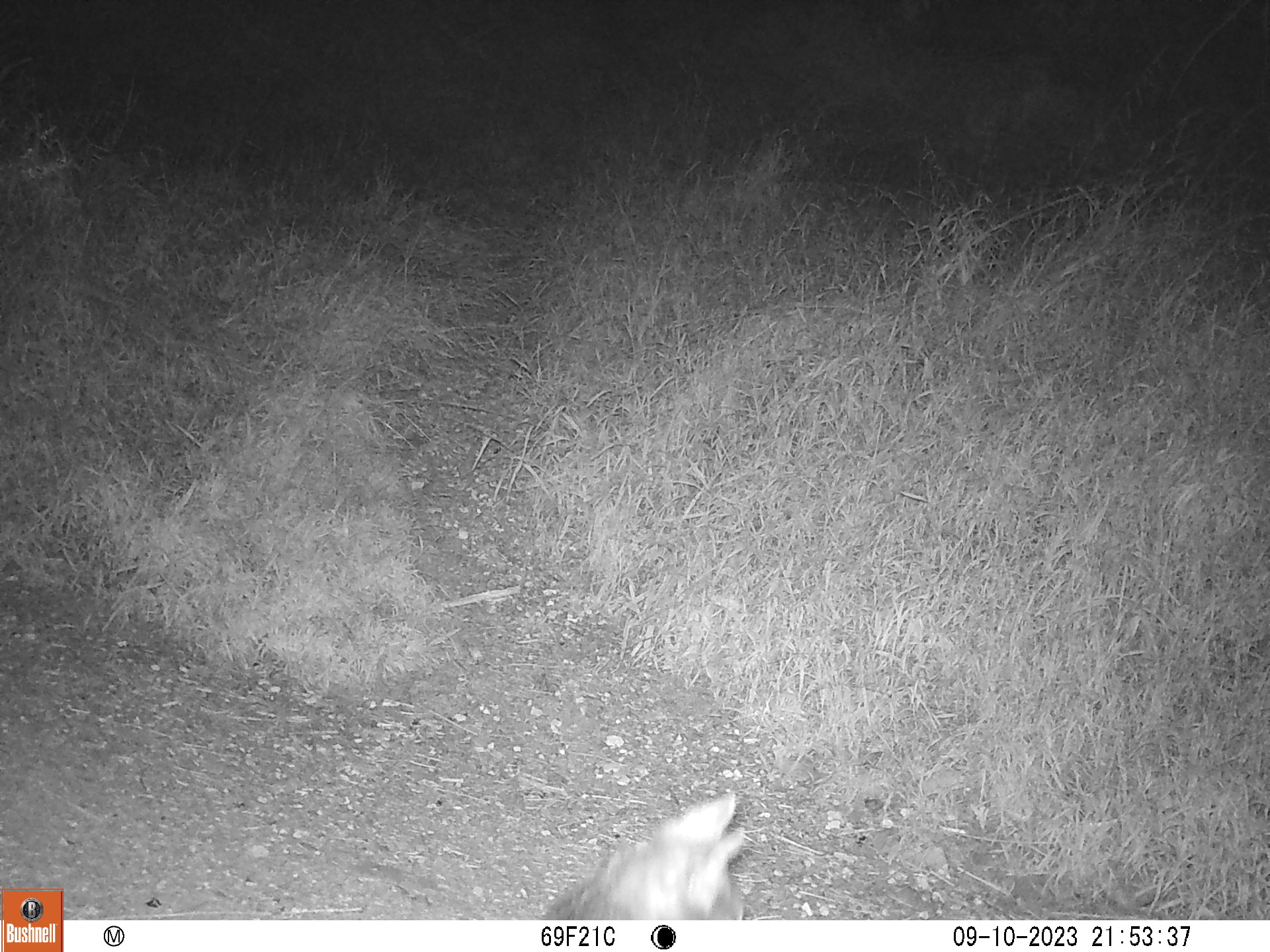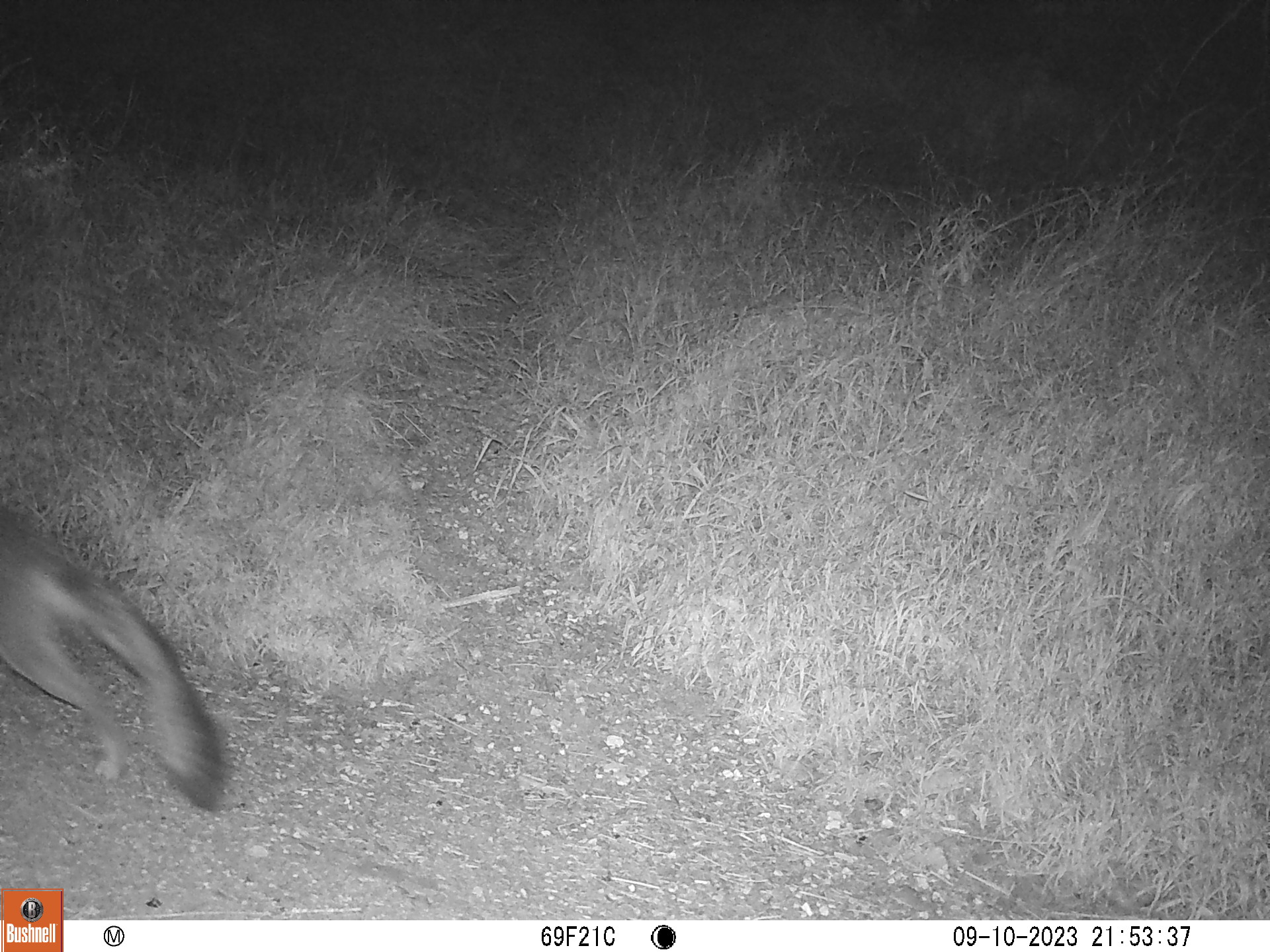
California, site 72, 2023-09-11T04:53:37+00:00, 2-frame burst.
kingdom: Animalia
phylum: Chordata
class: Mammalia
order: Carnivora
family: Canidae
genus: Urocyon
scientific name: Urocyon cinereoargenteus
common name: gray fox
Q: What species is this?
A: Gray fox (Urocyon cinereoargenteus).